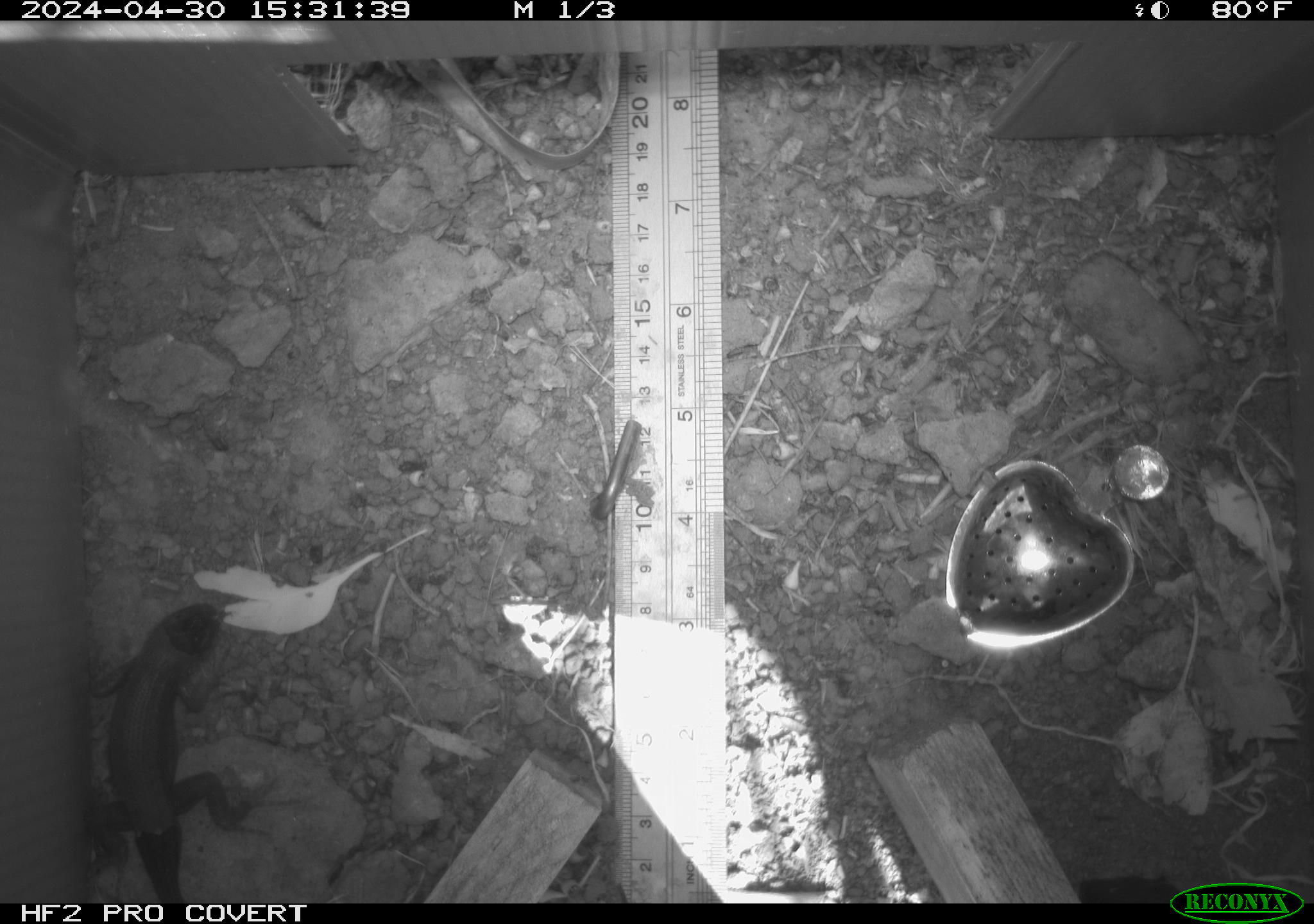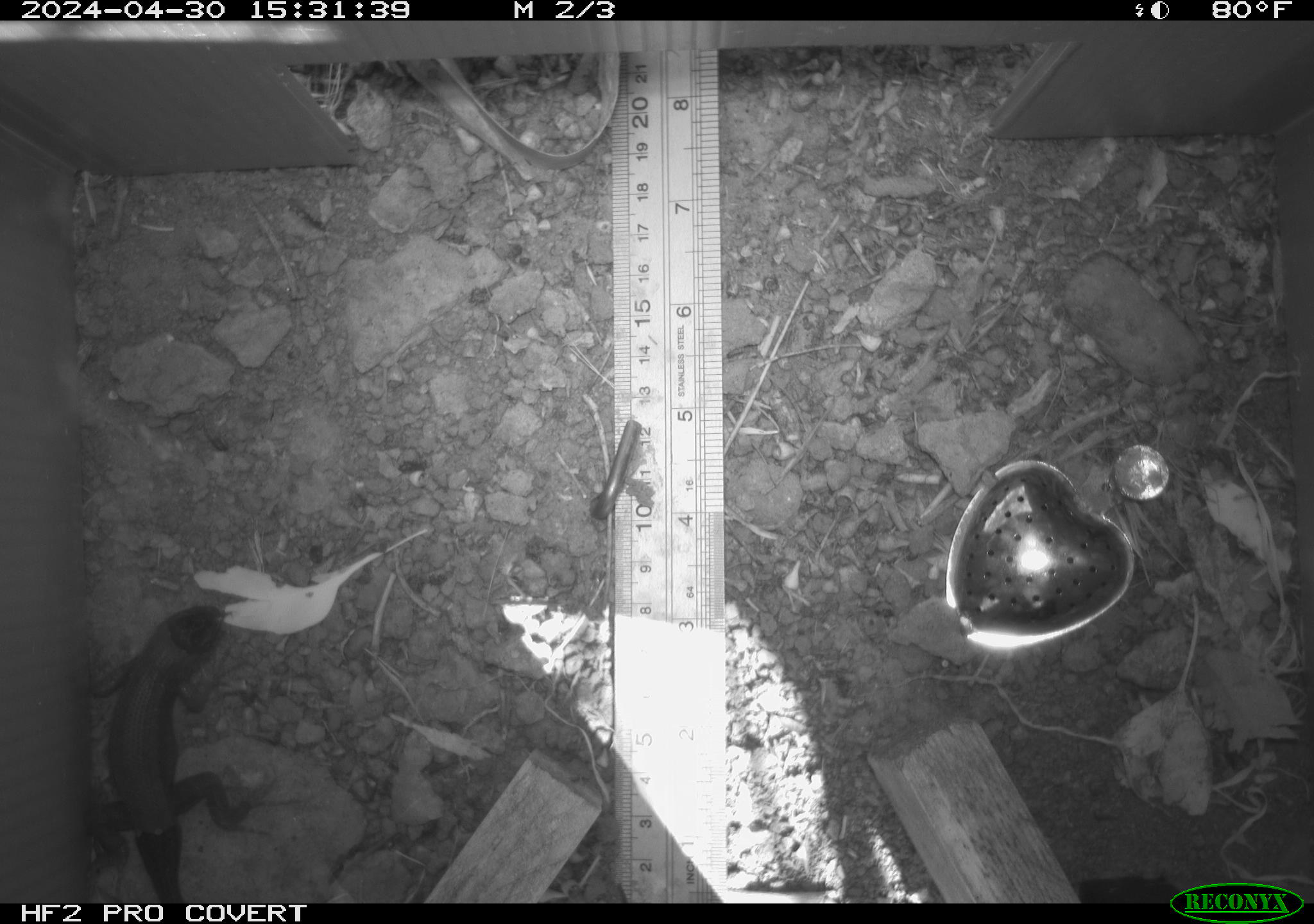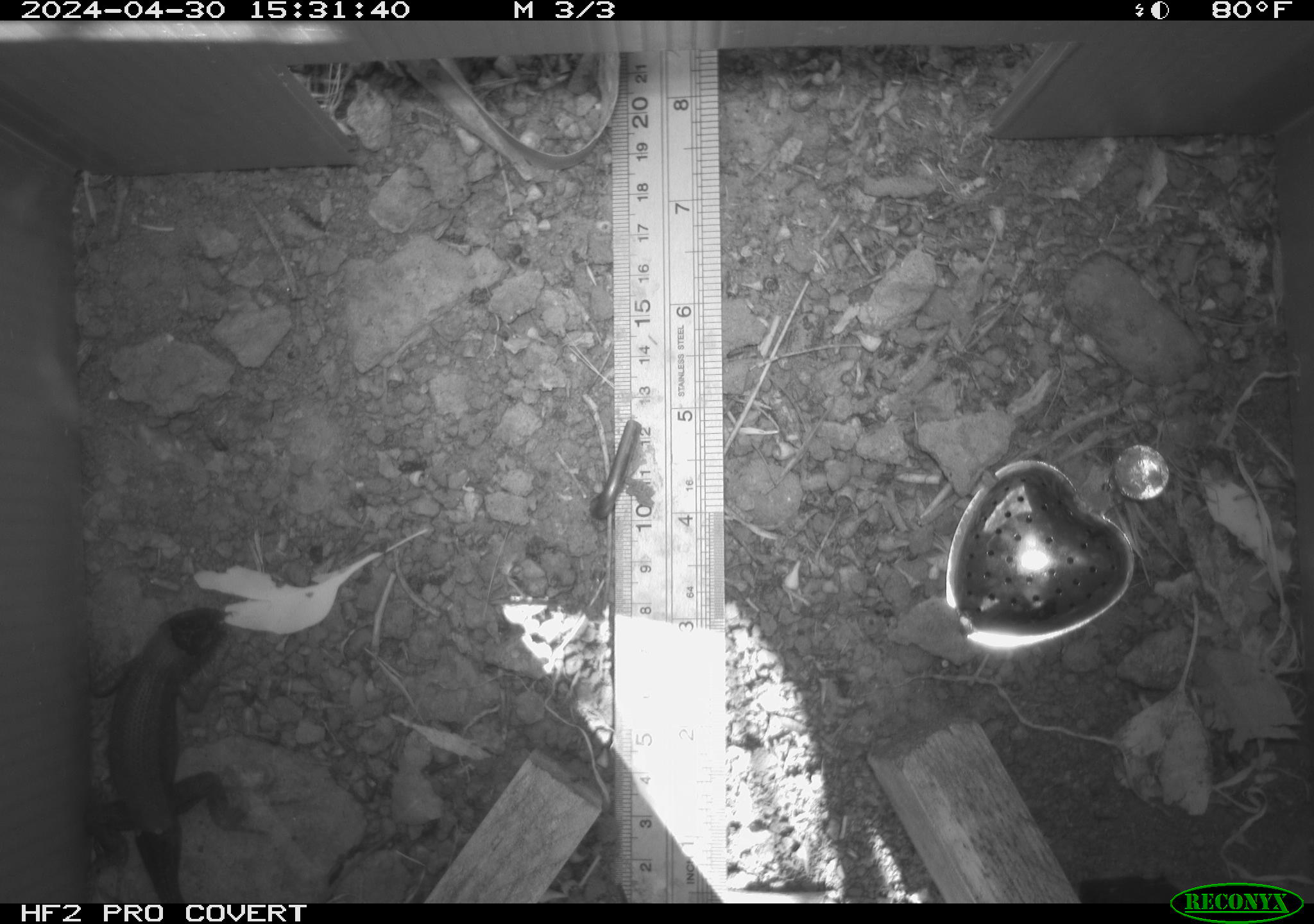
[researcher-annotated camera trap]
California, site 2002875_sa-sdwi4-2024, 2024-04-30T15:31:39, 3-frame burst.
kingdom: Animalia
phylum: Chordata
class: Reptilia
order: Squamata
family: Phrynosomatidae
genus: Sceloporus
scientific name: Sceloporus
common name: spiny lizards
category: sceloporus species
Sceloporus species (spiny lizards) (Sceloporus).